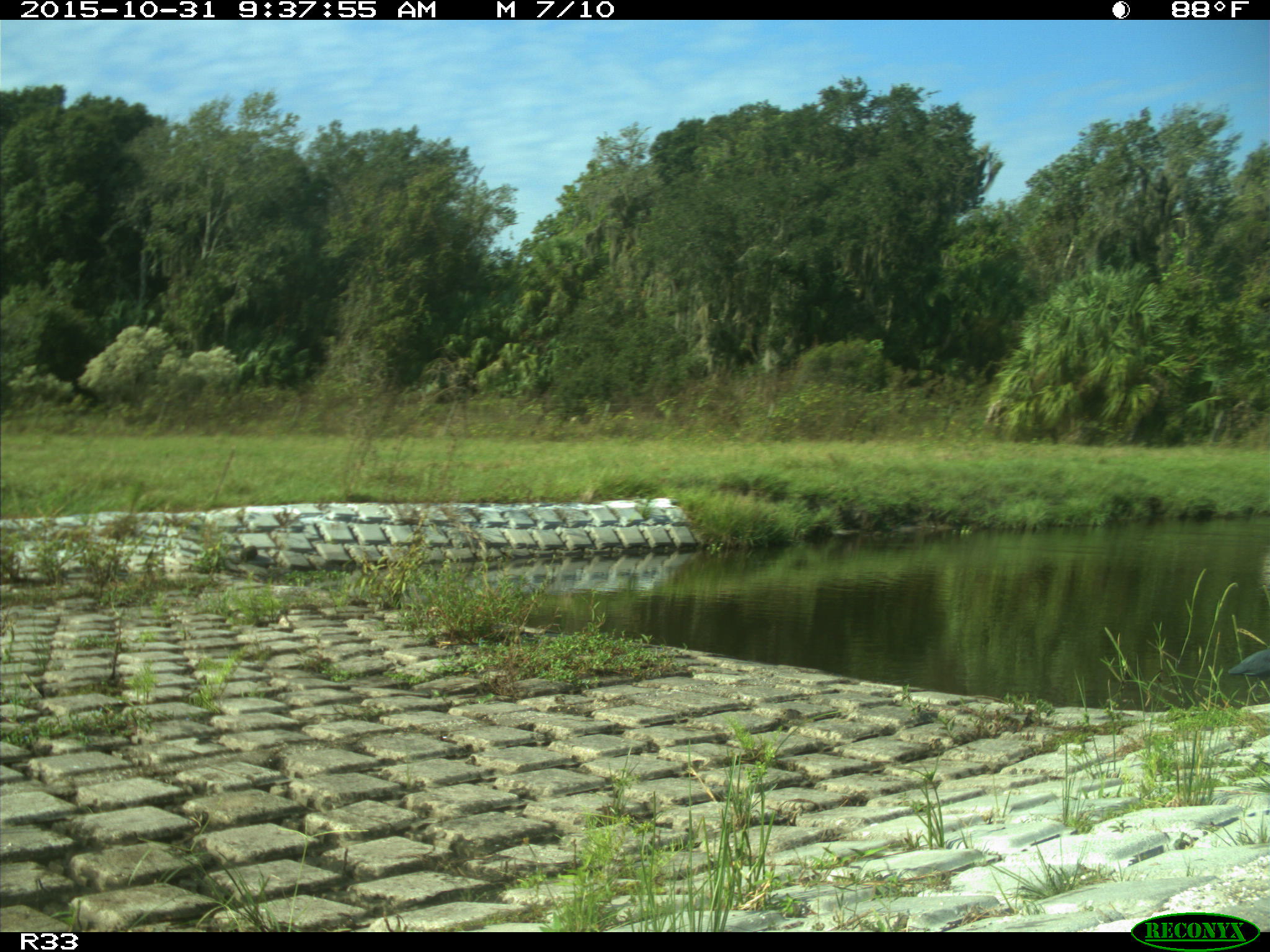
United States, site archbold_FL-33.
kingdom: Animalia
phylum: Chordata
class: Aves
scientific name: Aves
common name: birds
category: unidentified bird